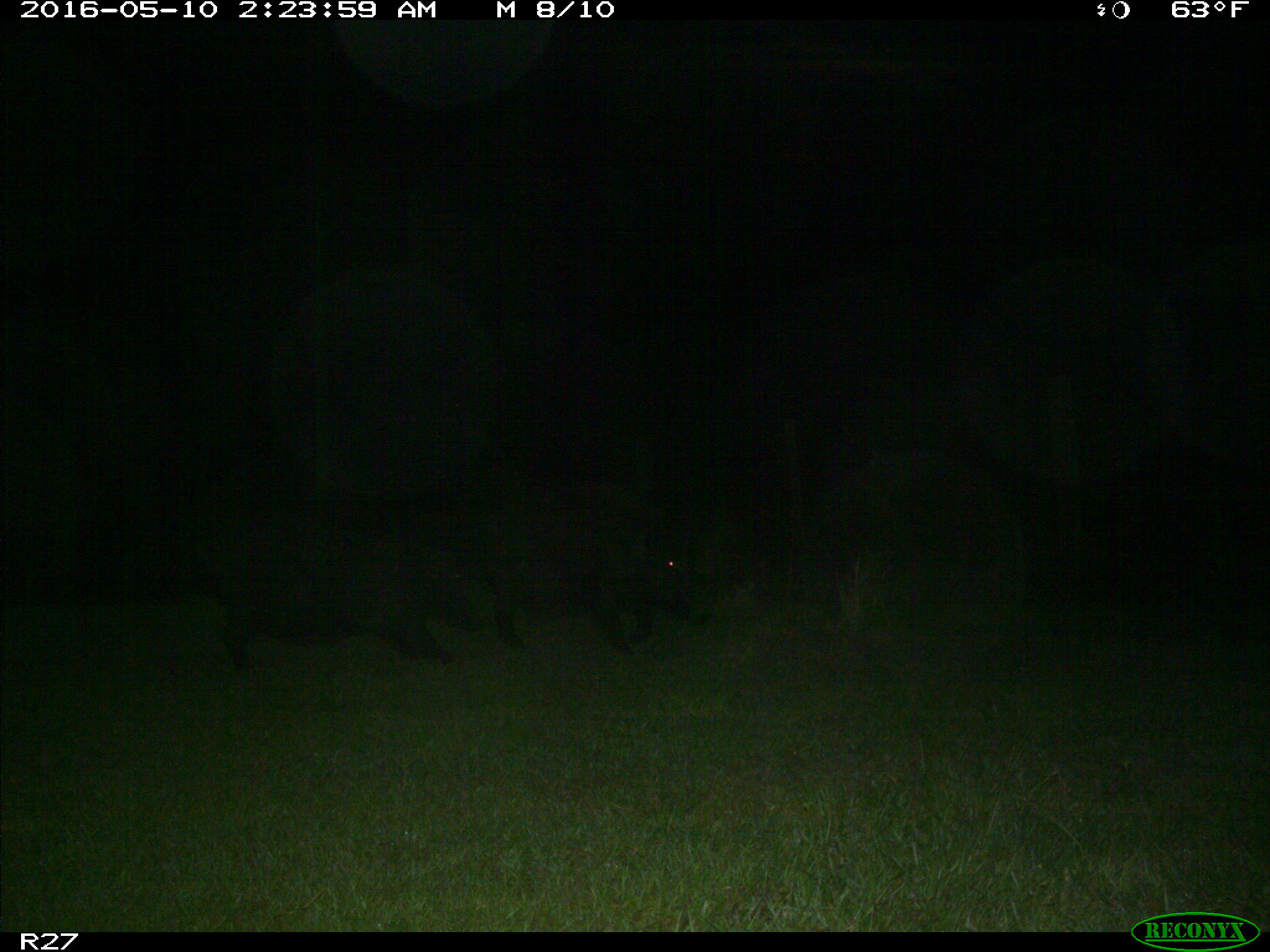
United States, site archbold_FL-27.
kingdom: Animalia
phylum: Chordata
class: Mammalia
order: Artiodactyla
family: Suidae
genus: Sus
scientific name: Sus scrofa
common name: wild boar